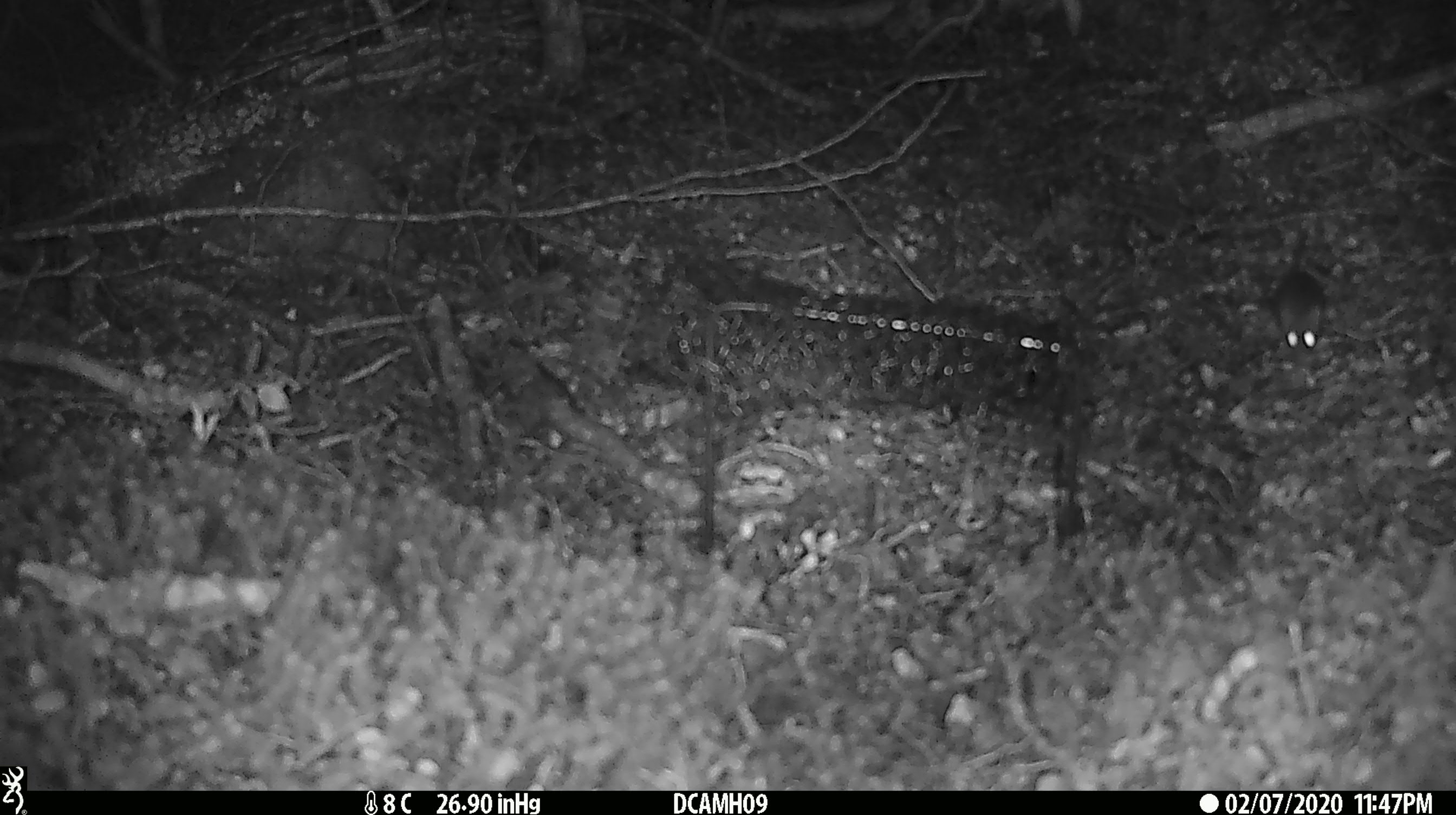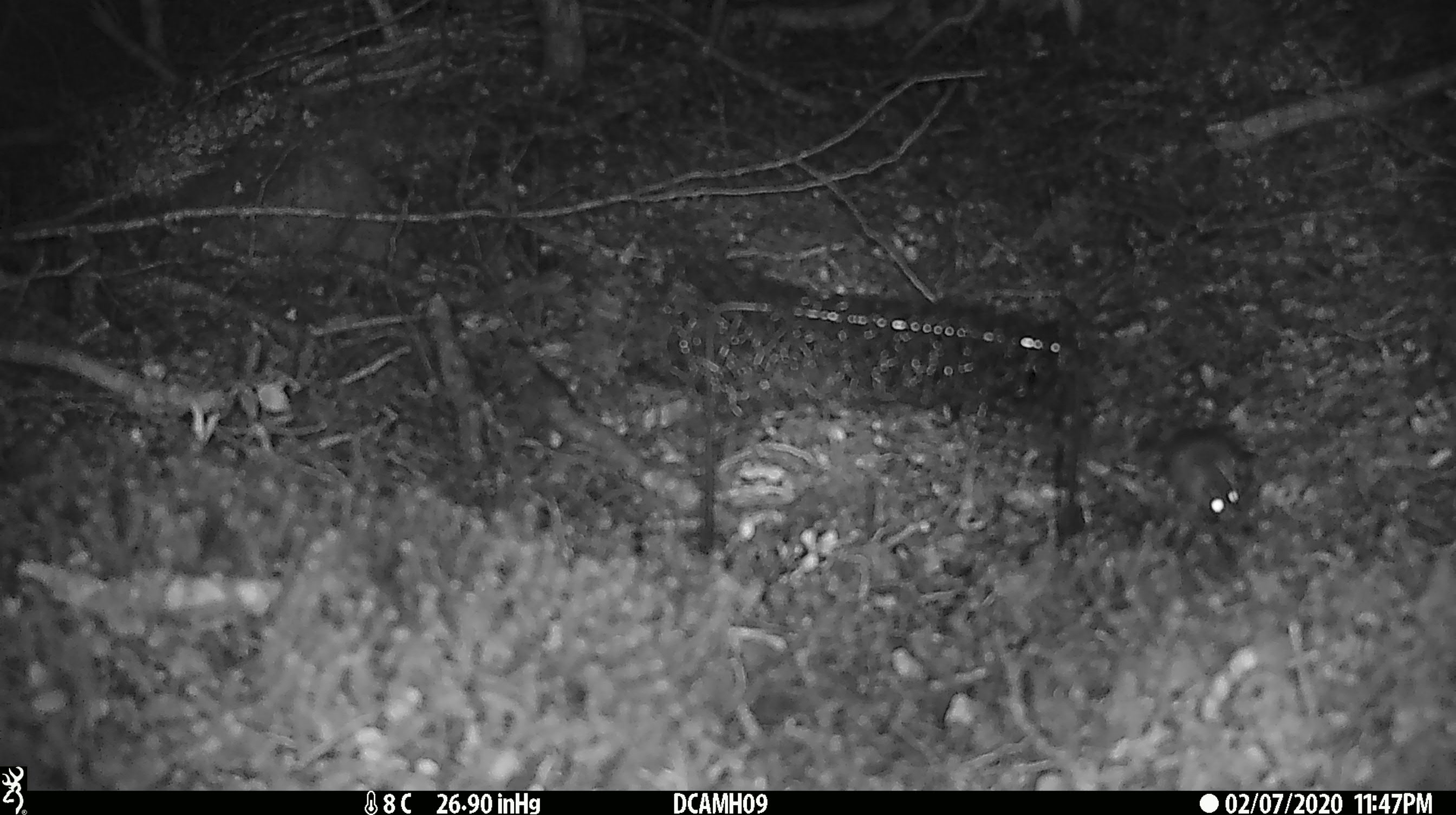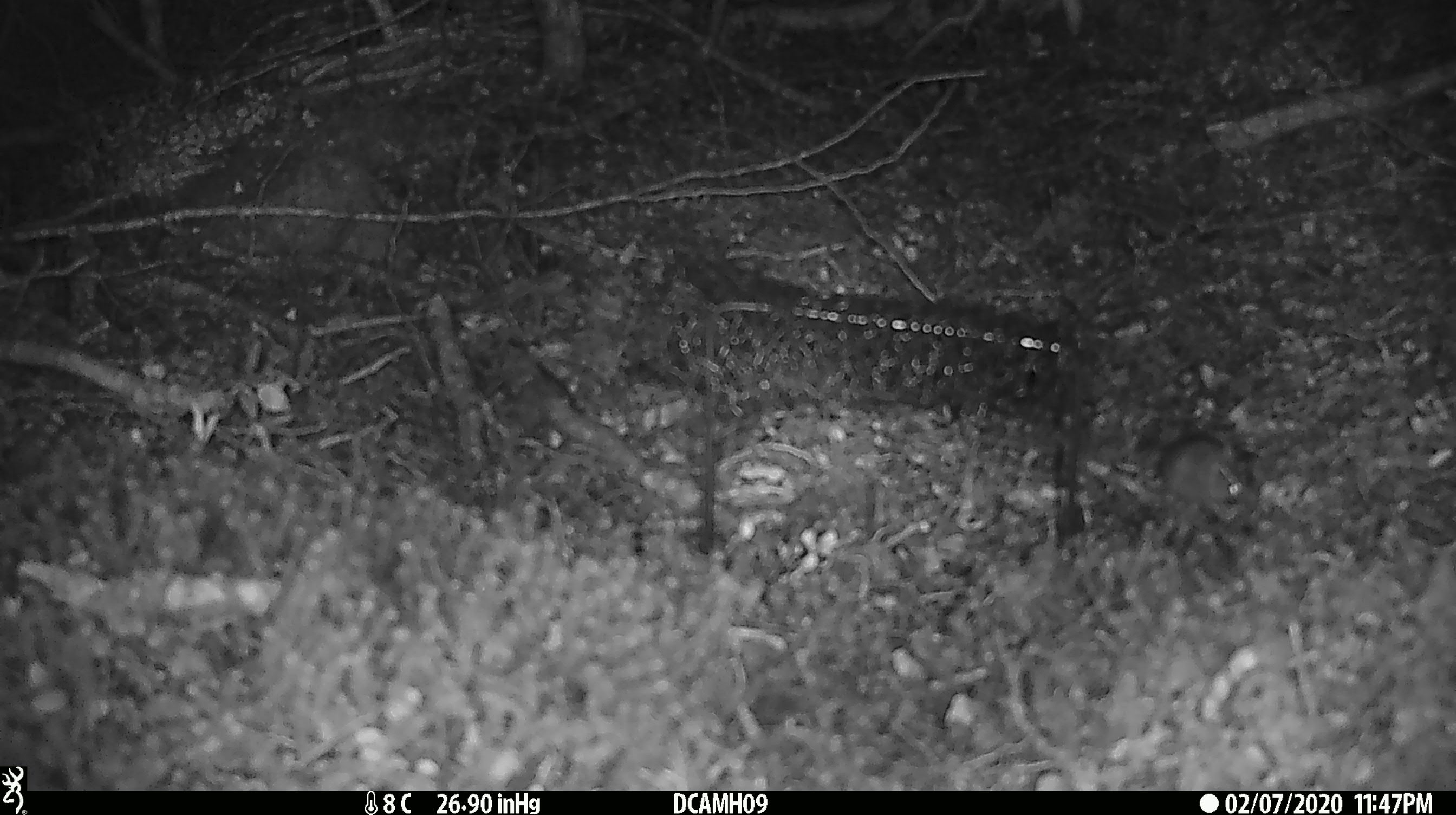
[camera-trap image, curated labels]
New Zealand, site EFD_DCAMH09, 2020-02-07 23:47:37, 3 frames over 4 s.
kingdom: Animalia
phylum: Chordata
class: Mammalia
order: Rodentia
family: Muridae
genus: Mus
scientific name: Mus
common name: mouse